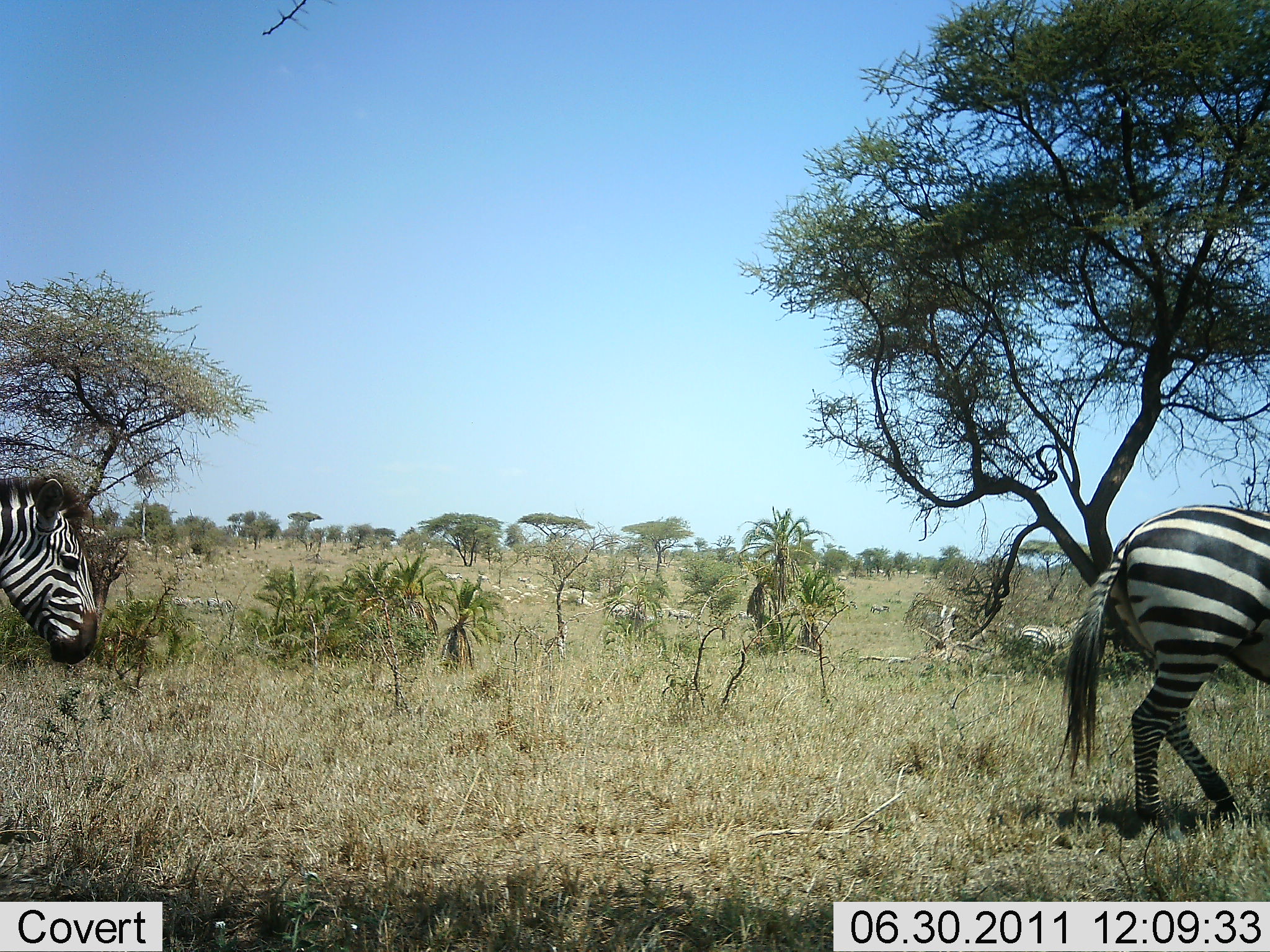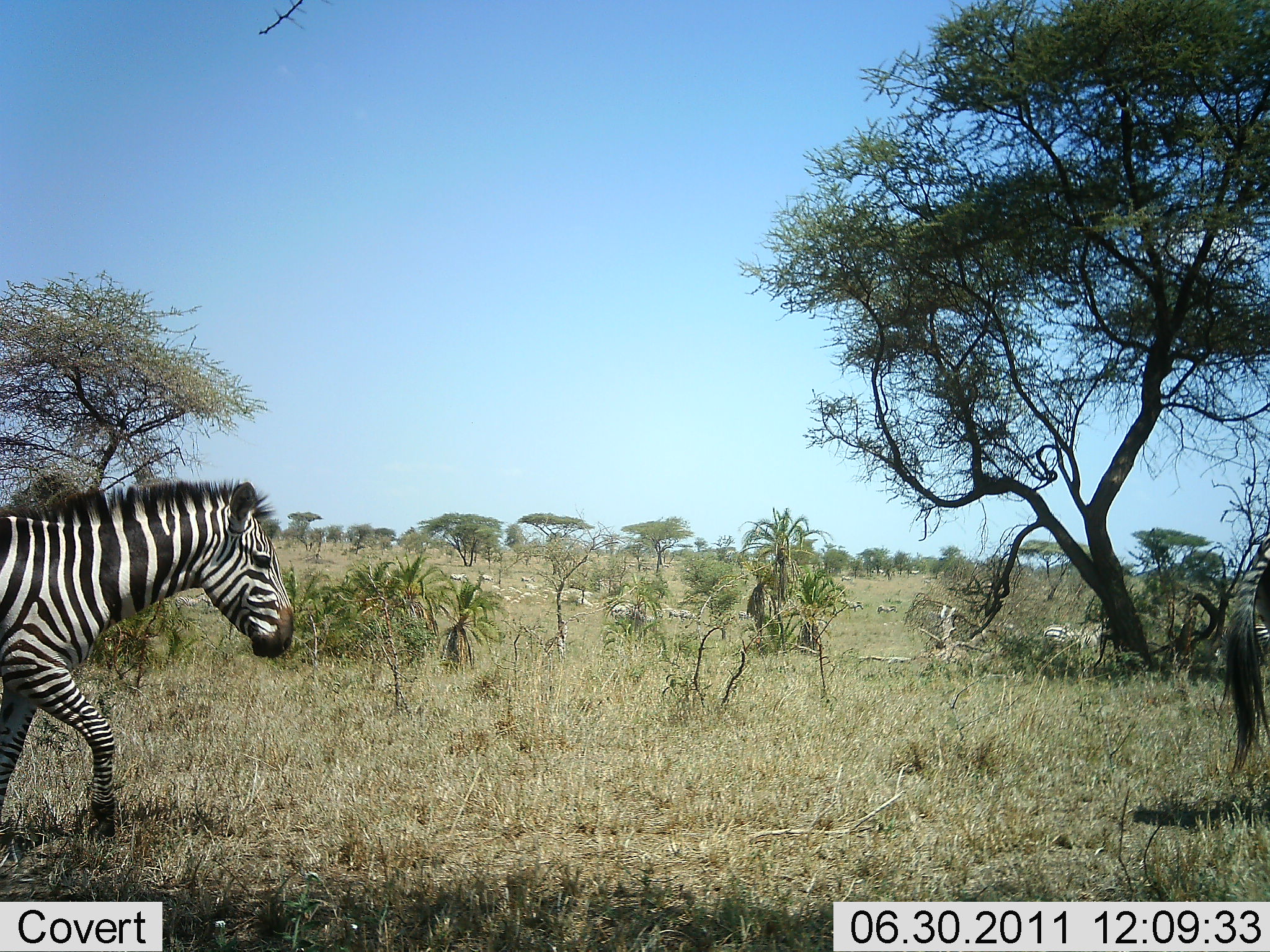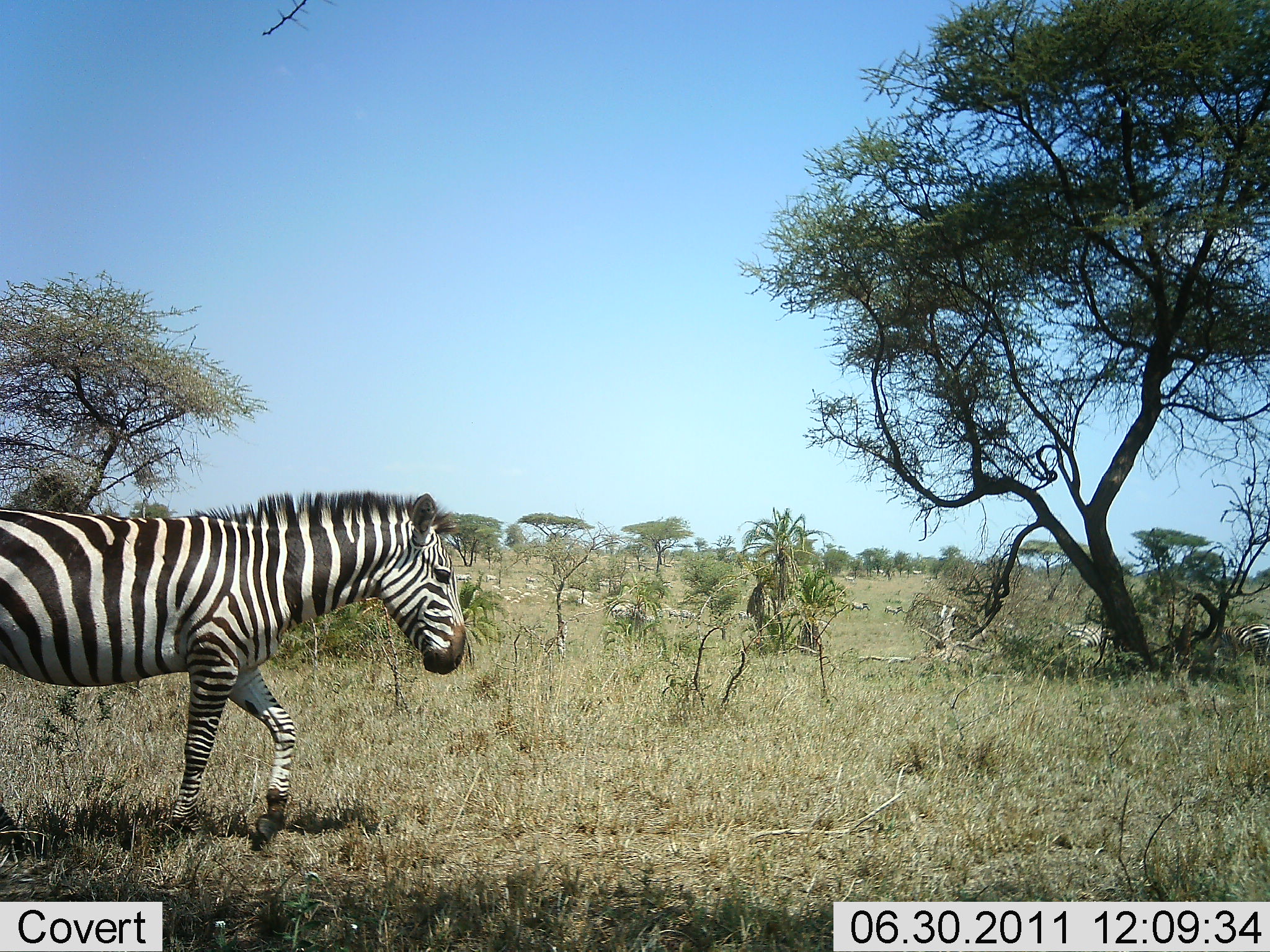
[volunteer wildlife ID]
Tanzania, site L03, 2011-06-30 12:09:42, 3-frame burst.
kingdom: Animalia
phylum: Chordata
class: Mammalia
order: Perissodactyla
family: Equidae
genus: Equus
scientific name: Equus quagga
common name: plains zebra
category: zebra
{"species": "zebra (plains zebra) (Equus quagga)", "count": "2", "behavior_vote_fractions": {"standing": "8%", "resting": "8%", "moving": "92%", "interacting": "0%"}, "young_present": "0%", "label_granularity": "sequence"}